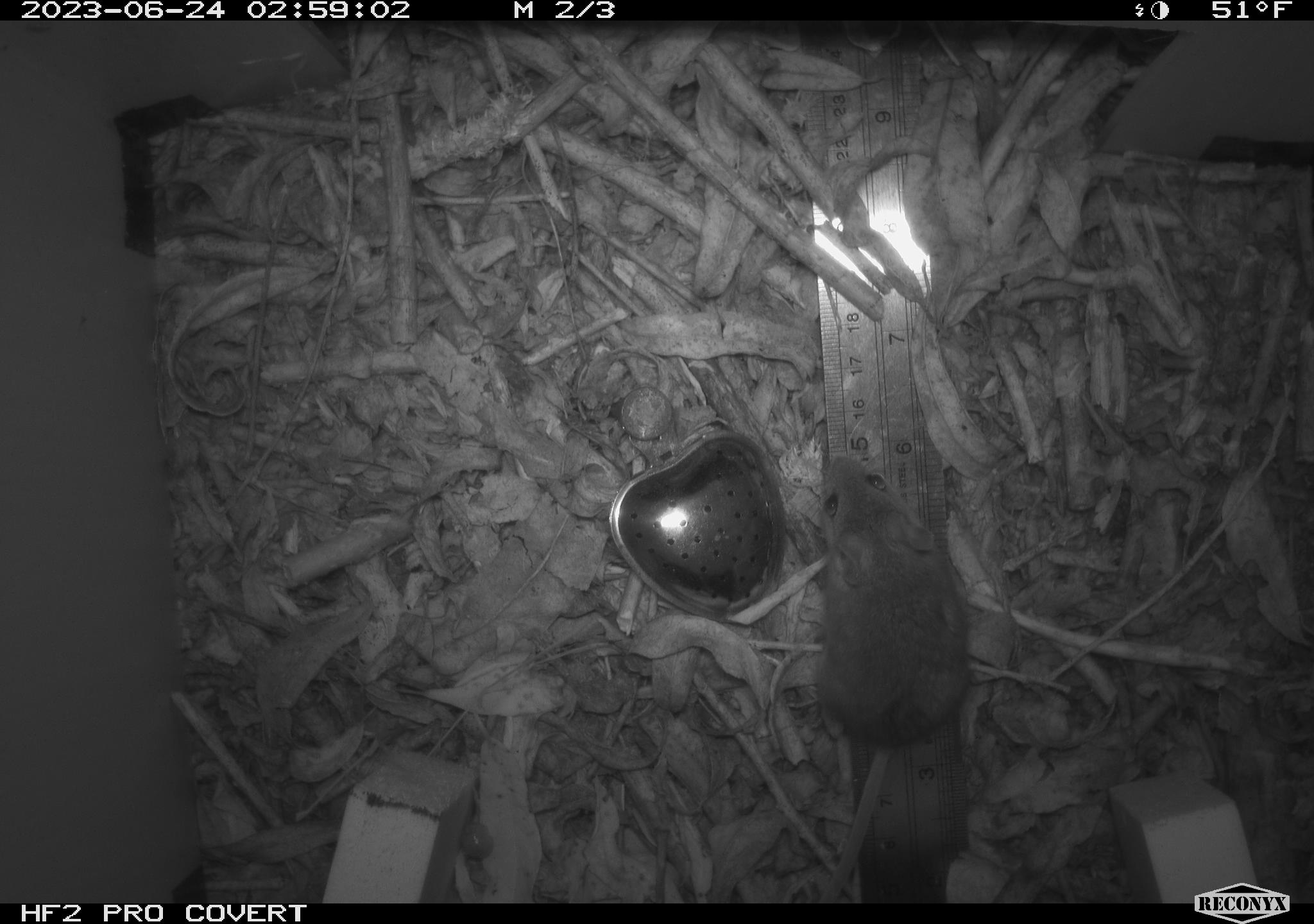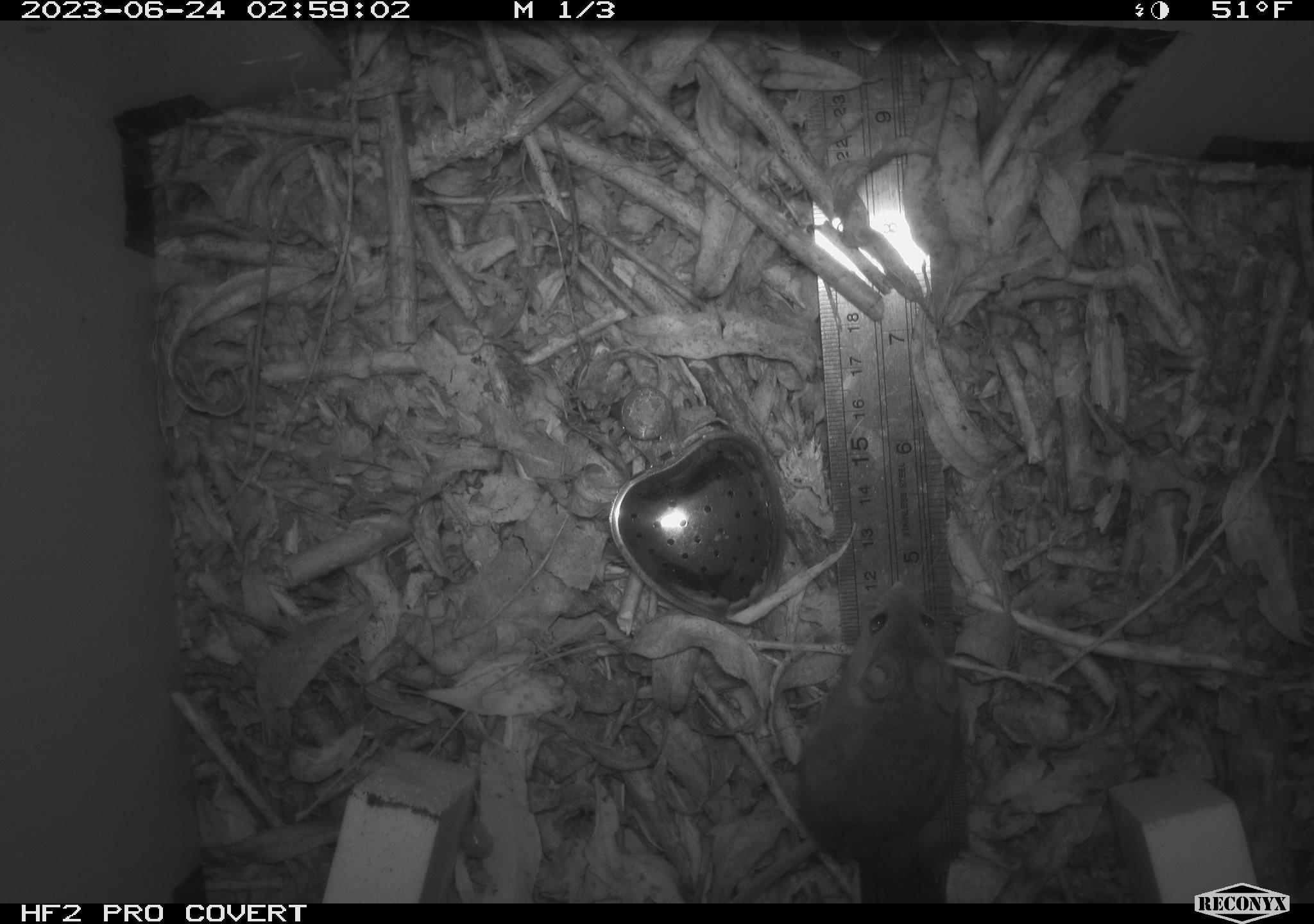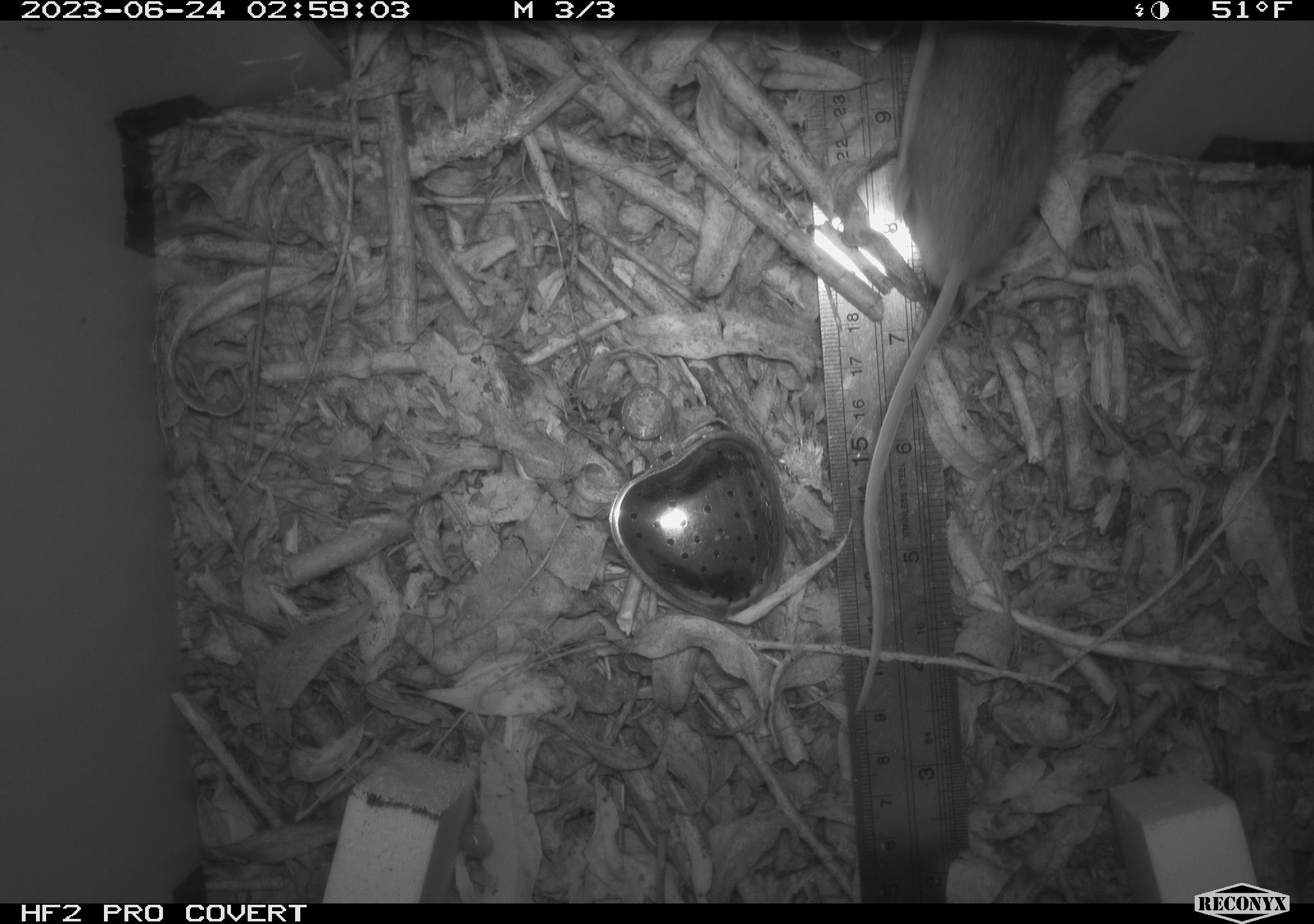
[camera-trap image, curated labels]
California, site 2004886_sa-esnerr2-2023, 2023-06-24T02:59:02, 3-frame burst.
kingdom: Animalia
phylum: Chordata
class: Mammalia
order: Rodentia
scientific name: Rodentia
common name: mouse species